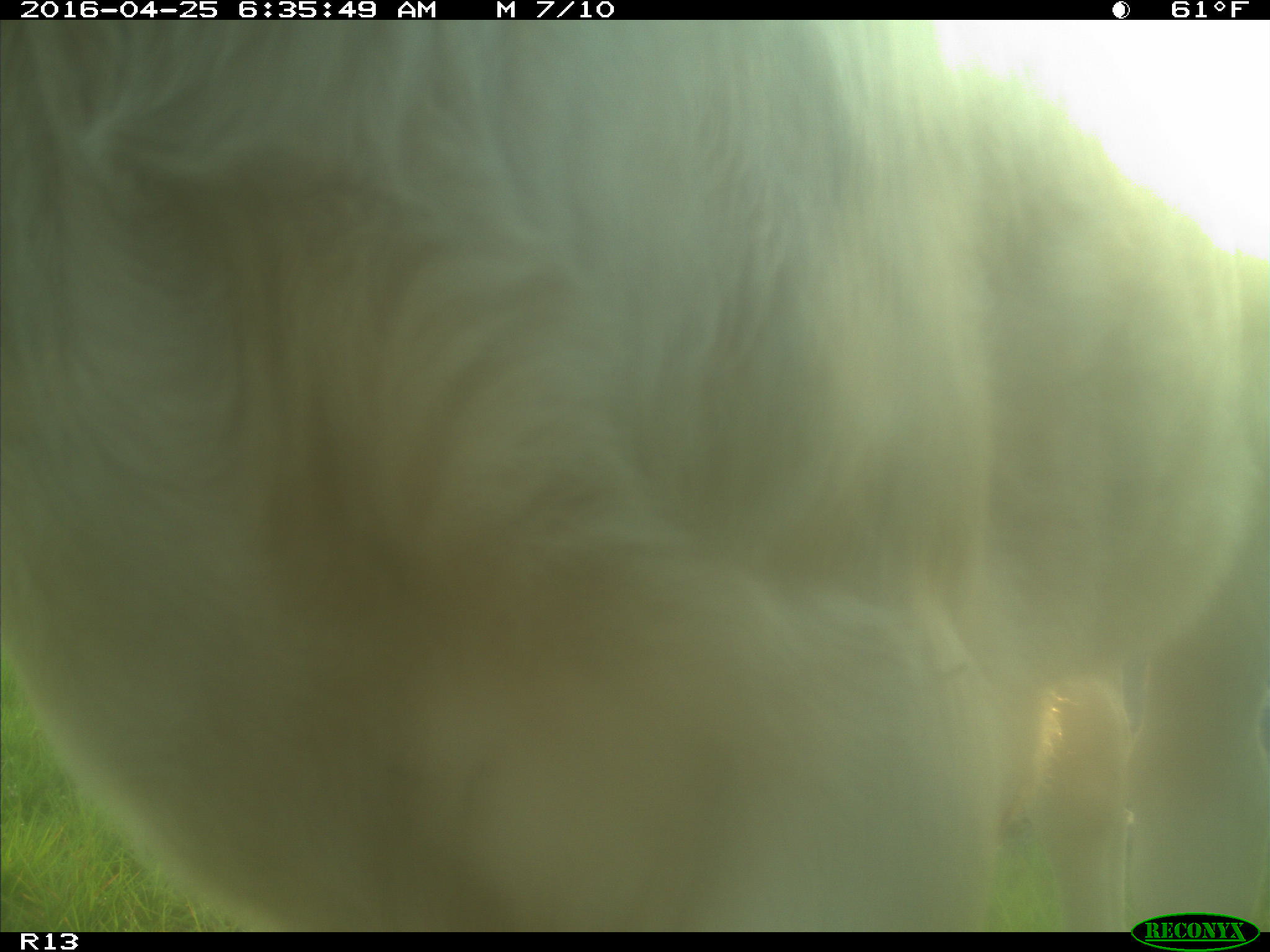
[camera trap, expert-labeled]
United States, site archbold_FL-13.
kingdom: Animalia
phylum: Chordata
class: Mammalia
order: Artiodactyla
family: Bovidae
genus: Bos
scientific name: Bos taurus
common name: domestic cow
Bos taurus (domestic cow).